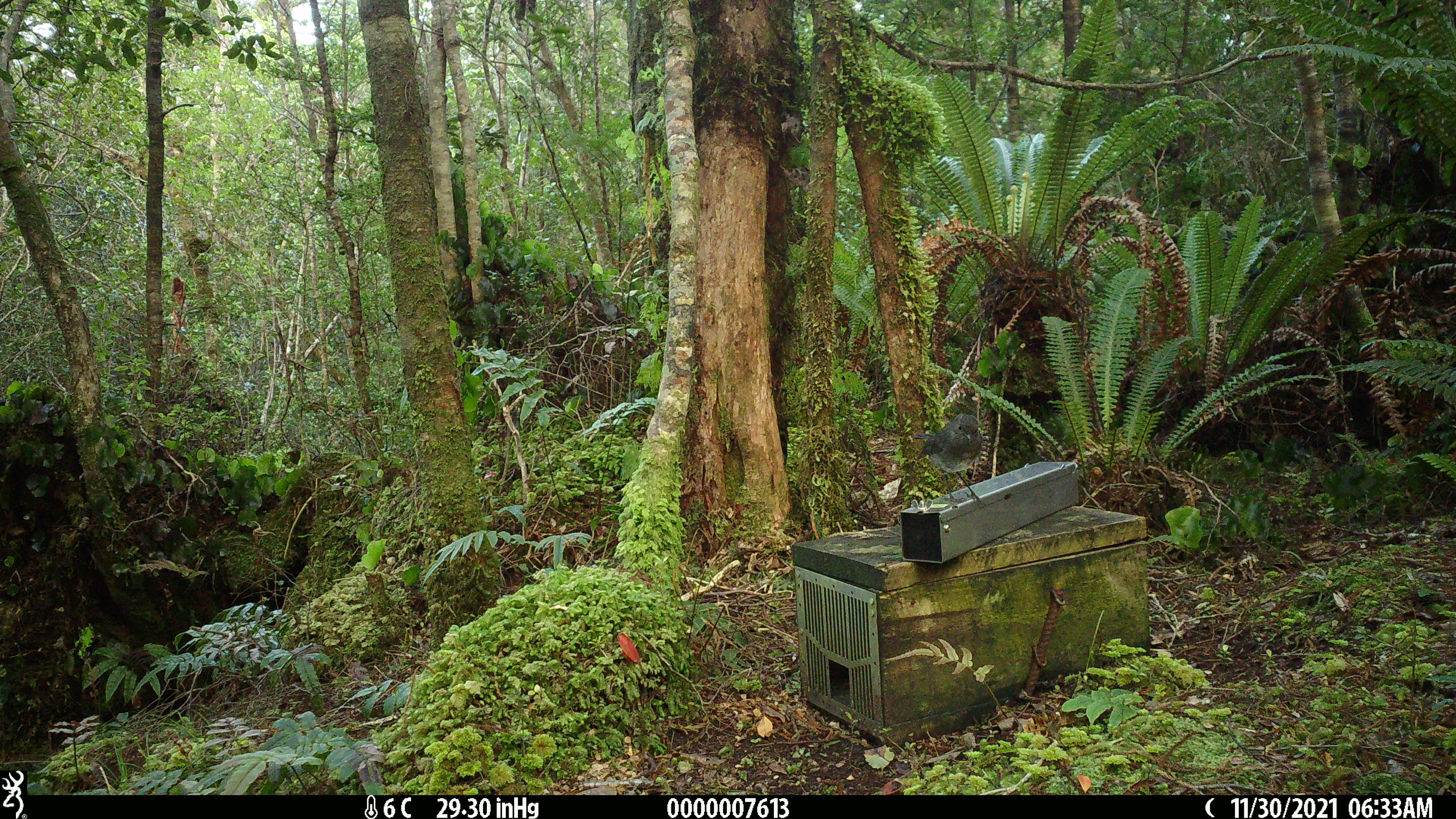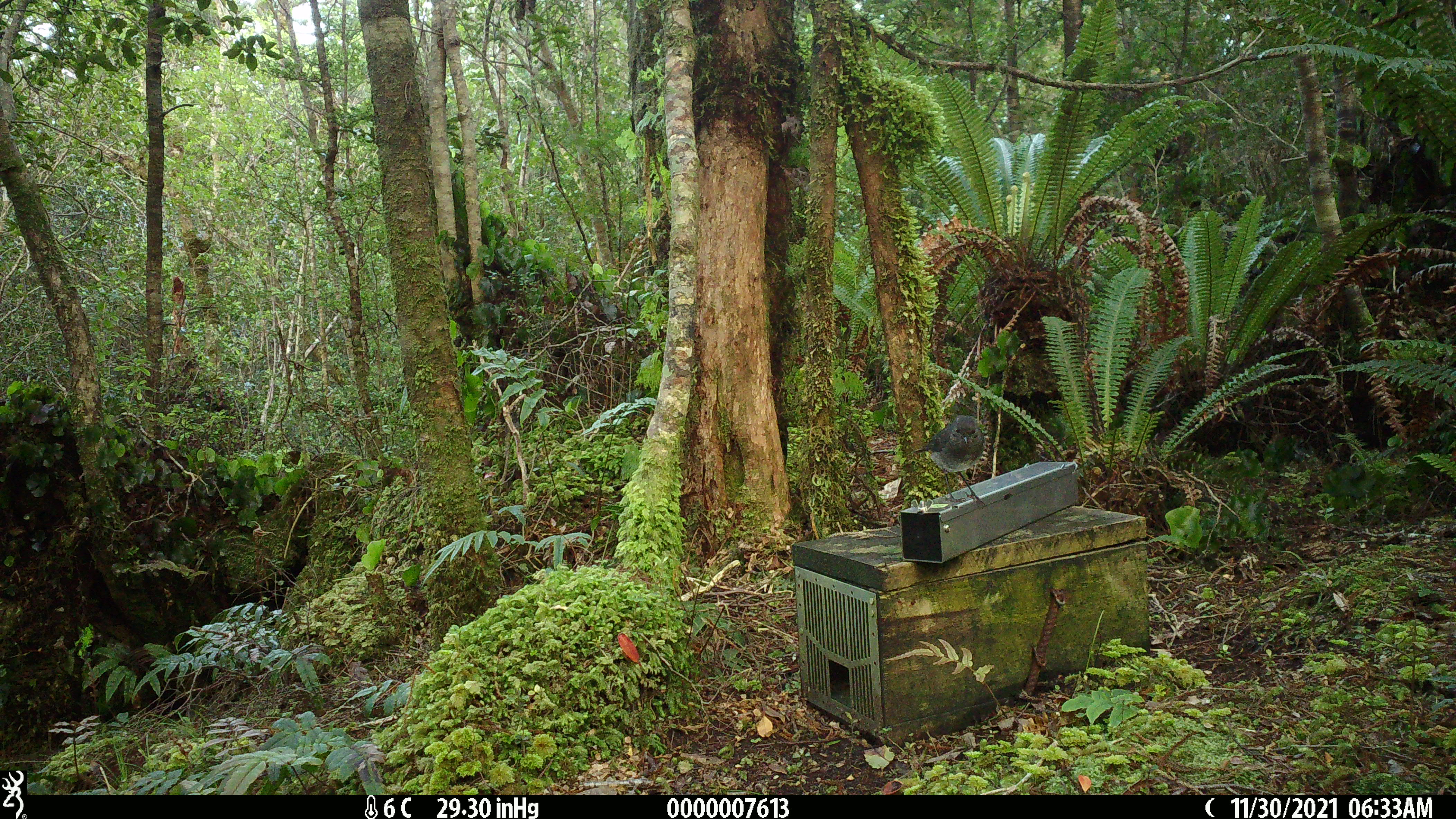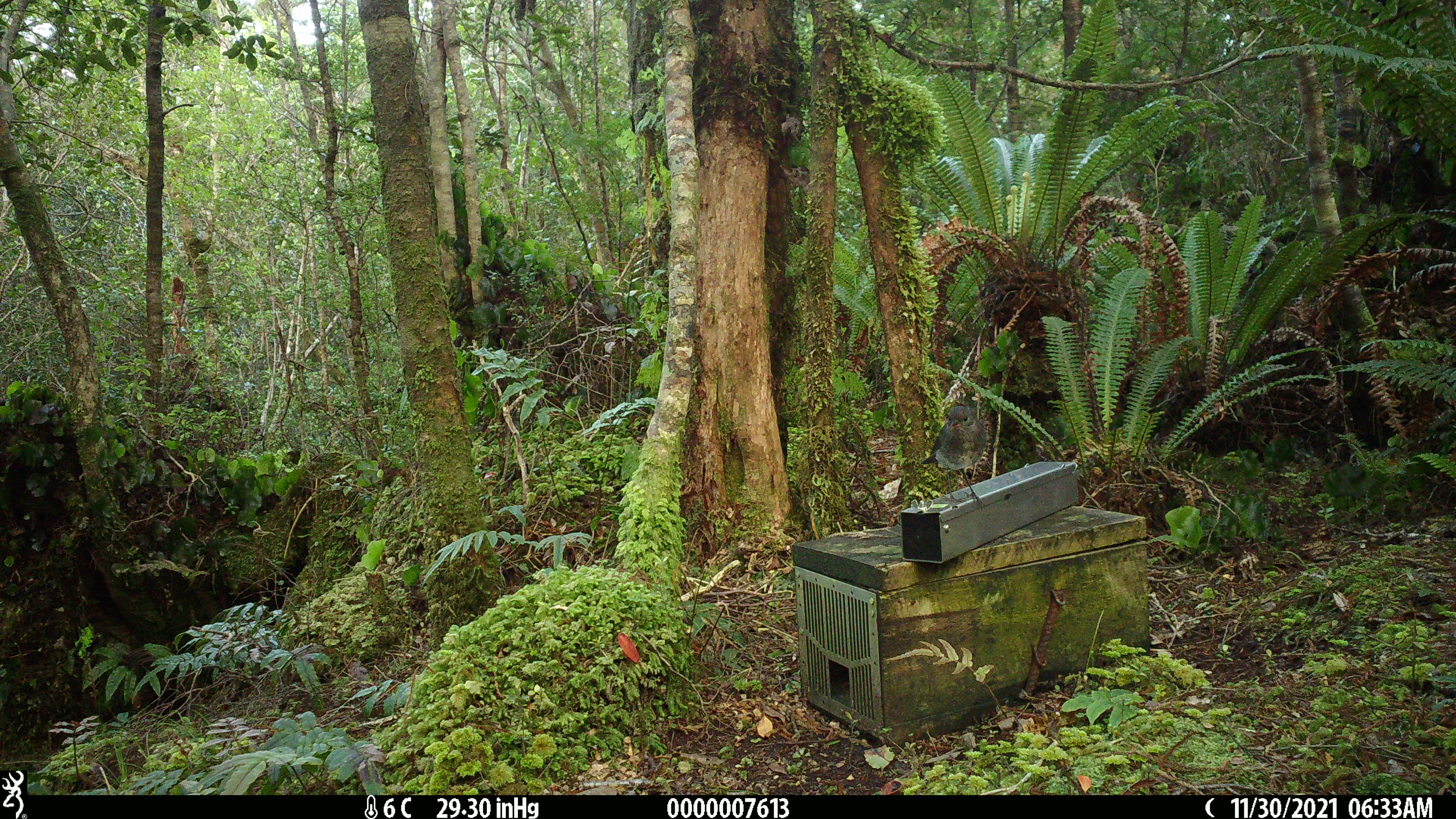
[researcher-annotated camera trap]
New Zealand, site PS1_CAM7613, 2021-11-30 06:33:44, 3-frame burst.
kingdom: Animalia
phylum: Chordata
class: Aves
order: Passeriformes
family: Petroicidae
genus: Petroica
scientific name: Petroica australis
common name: new zealand robin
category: robin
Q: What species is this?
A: Robin (new zealand robin) (Petroica australis).